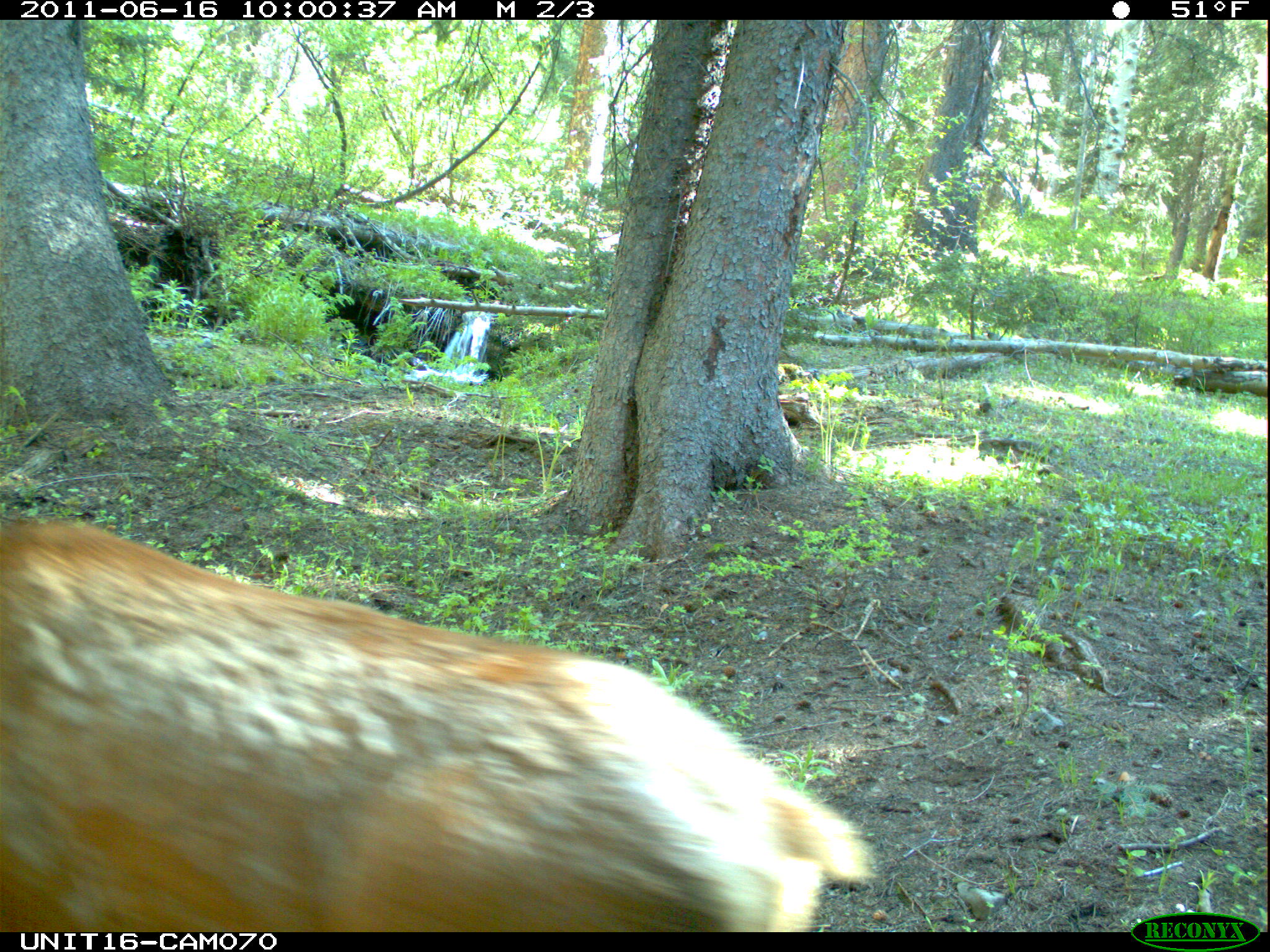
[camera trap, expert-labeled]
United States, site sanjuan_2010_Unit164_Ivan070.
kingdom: Animalia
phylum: Chordata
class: Mammalia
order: Artiodactyla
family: Cervidae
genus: Cervus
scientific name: Cervus elaphus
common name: red deer